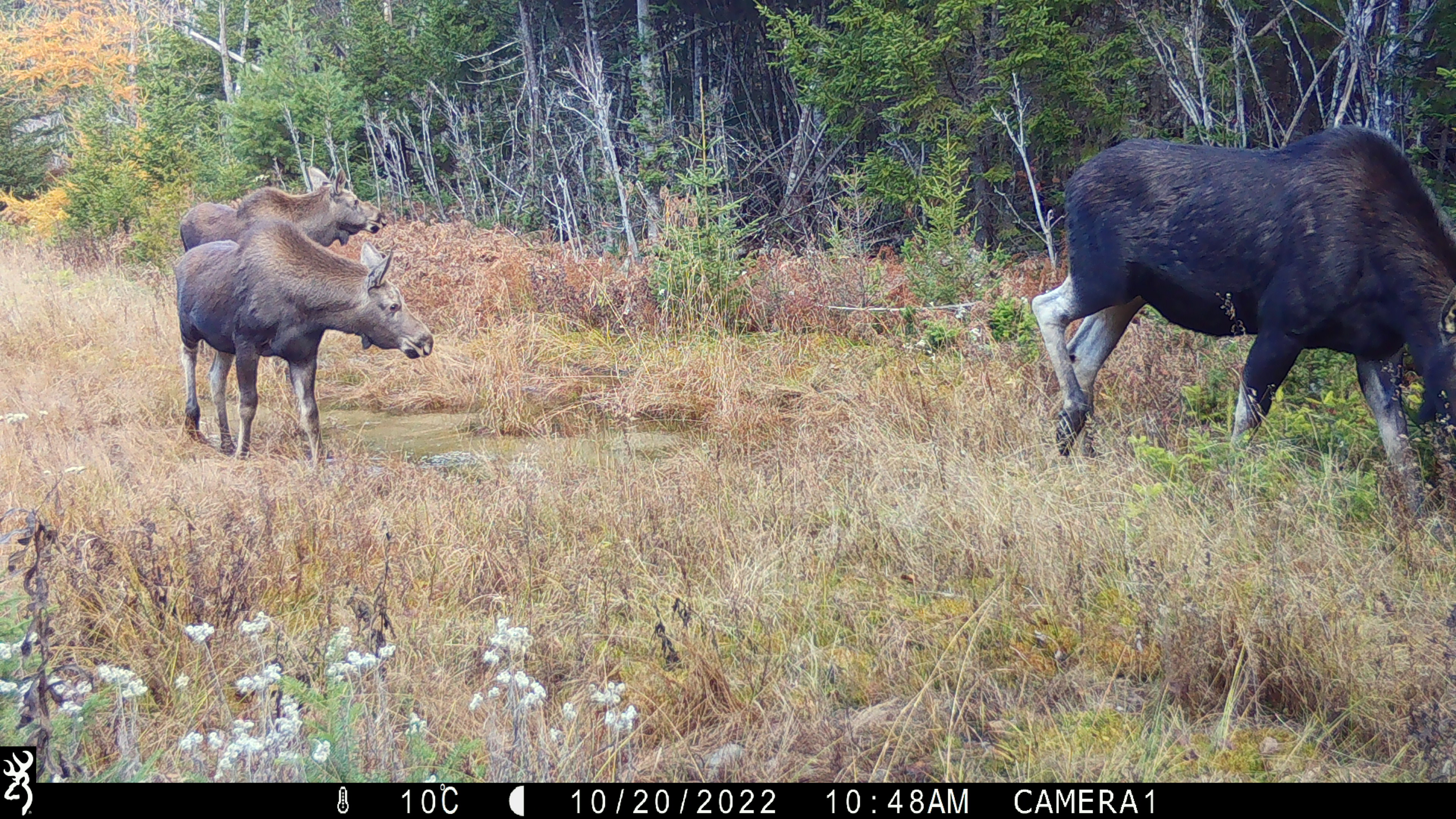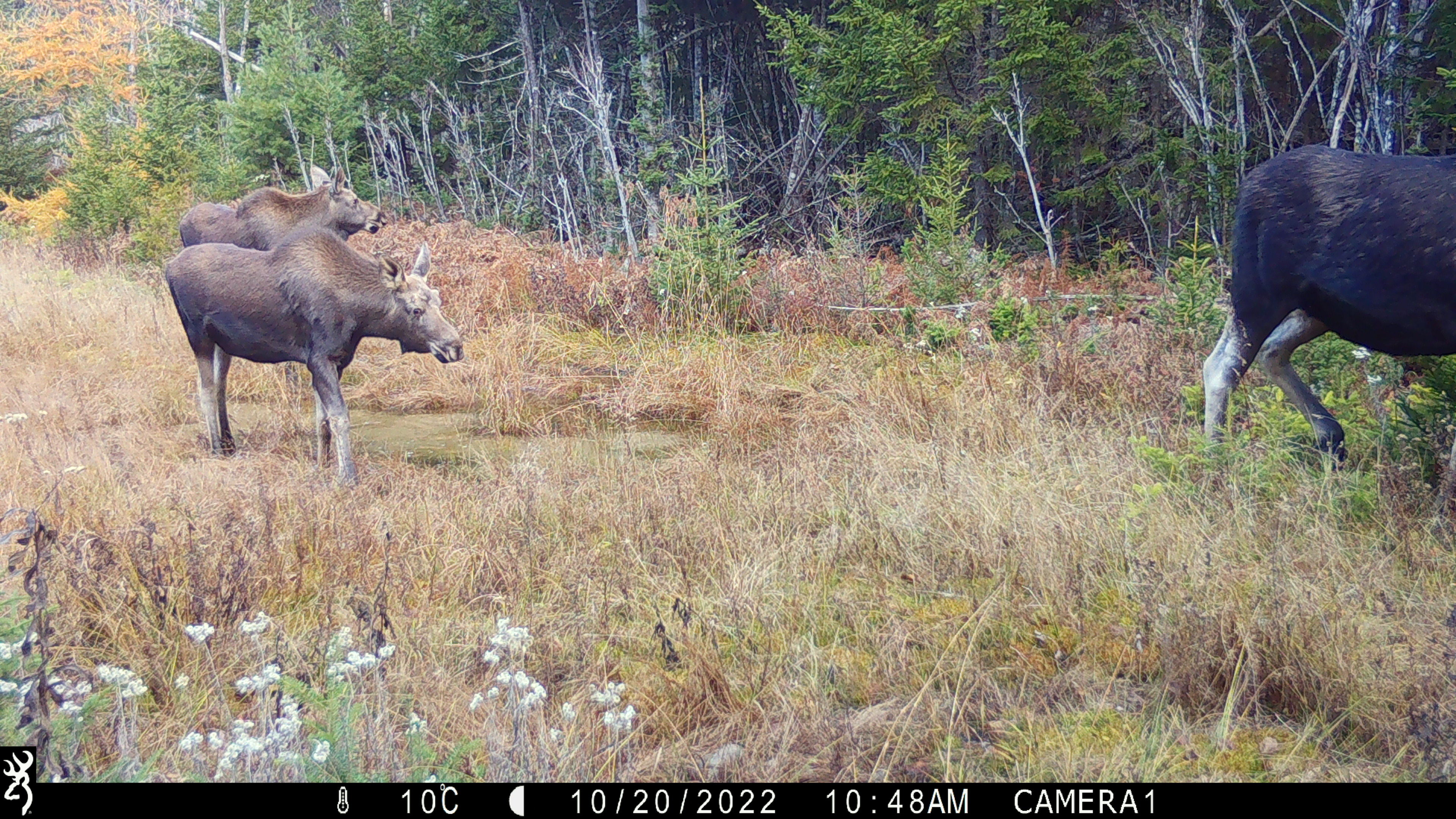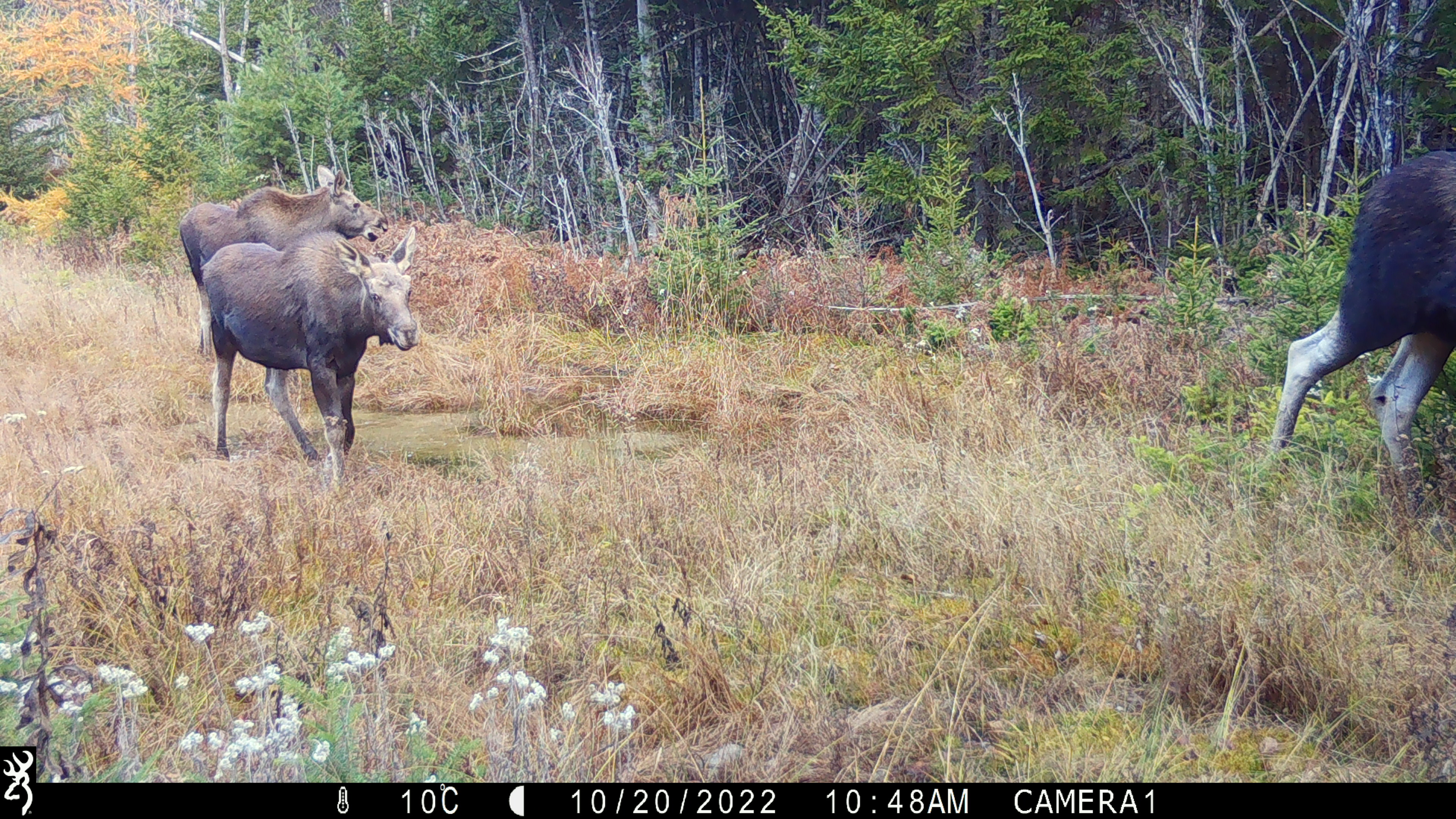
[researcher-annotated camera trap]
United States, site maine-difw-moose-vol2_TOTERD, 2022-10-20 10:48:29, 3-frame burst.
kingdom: Animalia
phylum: Chordata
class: Mammalia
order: Artiodactyla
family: Cervidae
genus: Alces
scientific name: Alces alces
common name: moose